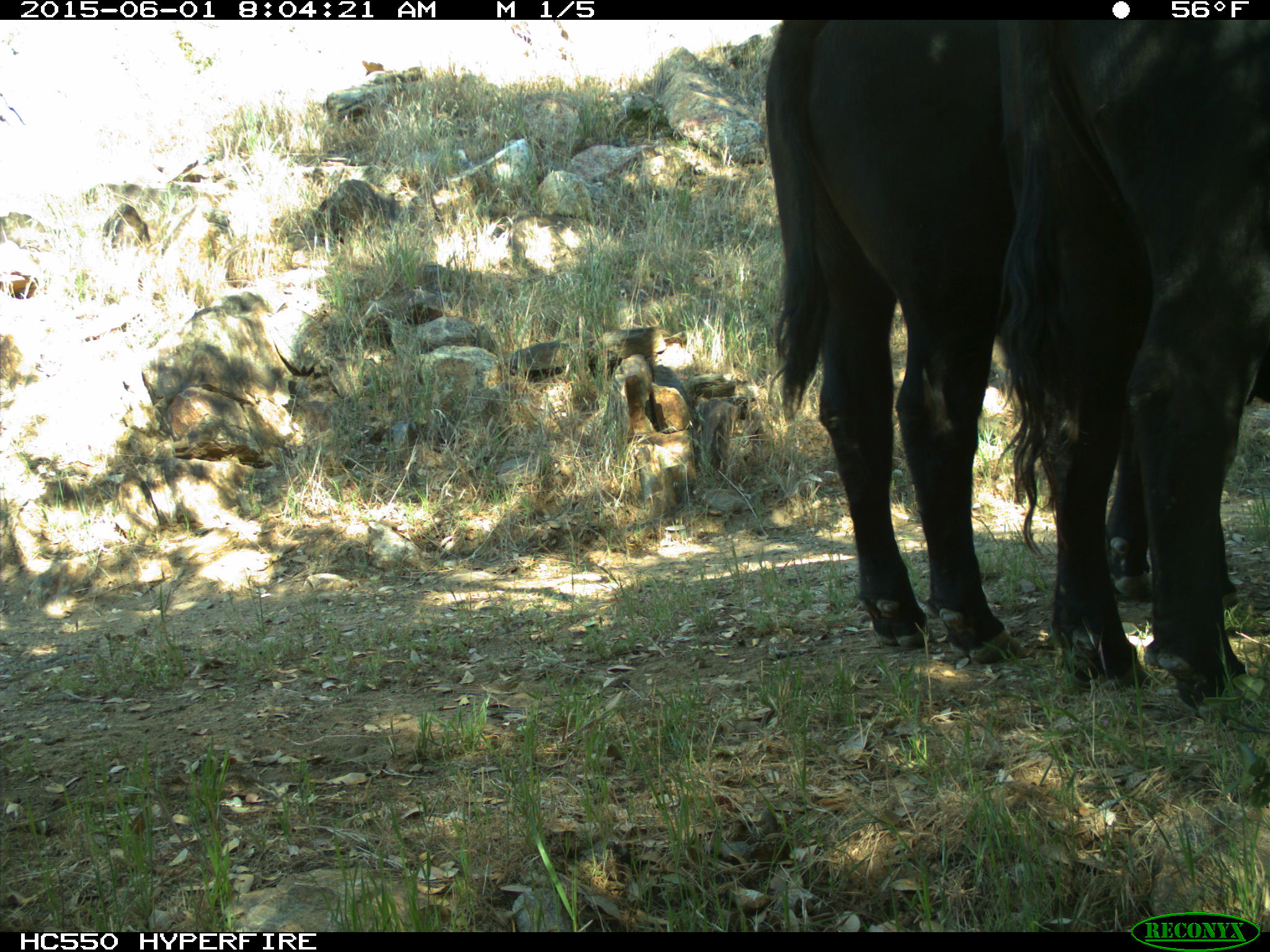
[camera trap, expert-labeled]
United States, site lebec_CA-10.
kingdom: Animalia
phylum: Chordata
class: Mammalia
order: Artiodactyla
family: Bovidae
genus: Bos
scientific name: Bos taurus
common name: domestic cow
Bos taurus (domestic cow).